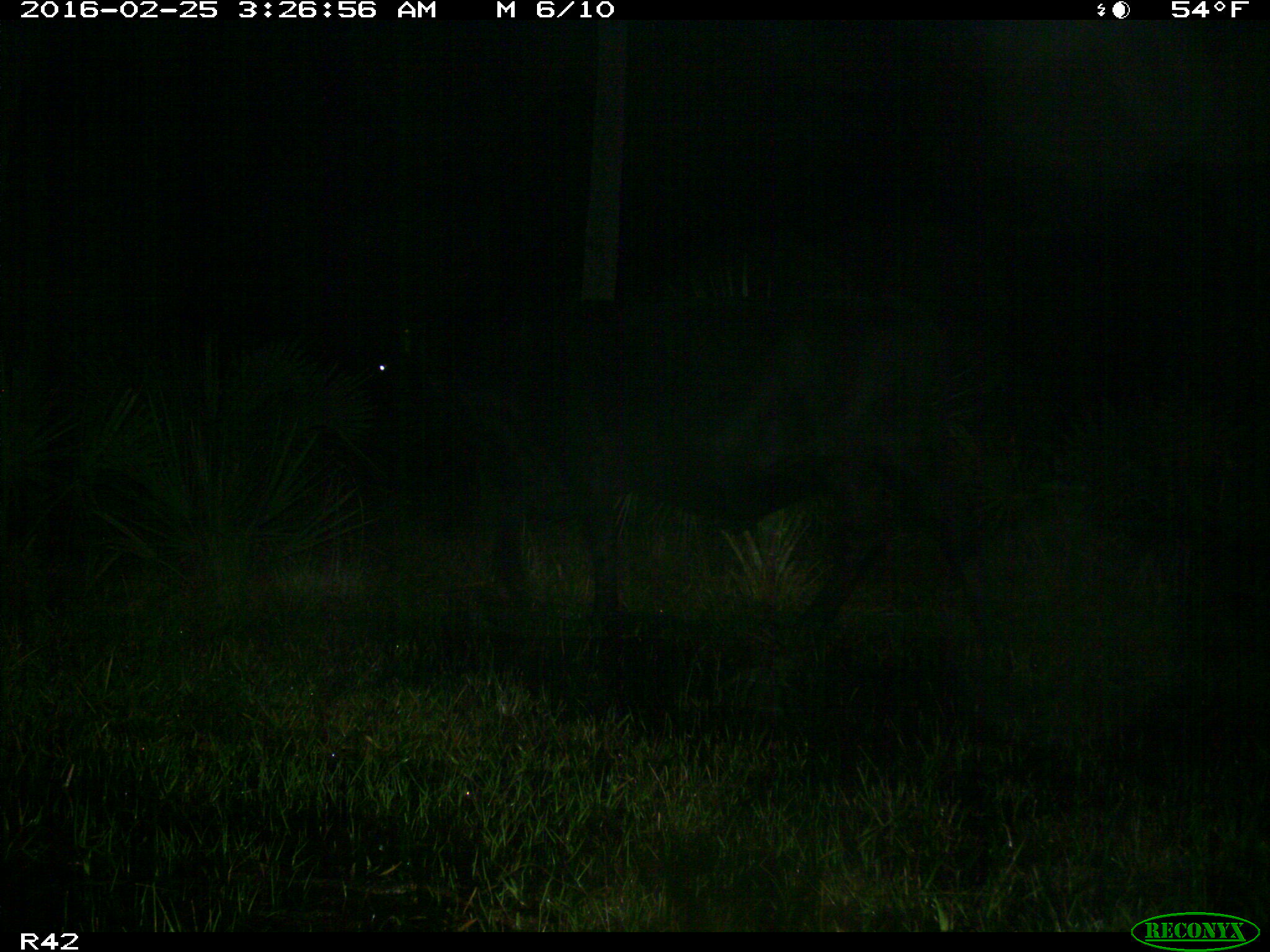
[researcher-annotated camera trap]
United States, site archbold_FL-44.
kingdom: Animalia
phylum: Chordata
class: Mammalia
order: Artiodactyla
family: Bovidae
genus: Bos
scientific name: Bos taurus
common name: domestic cow